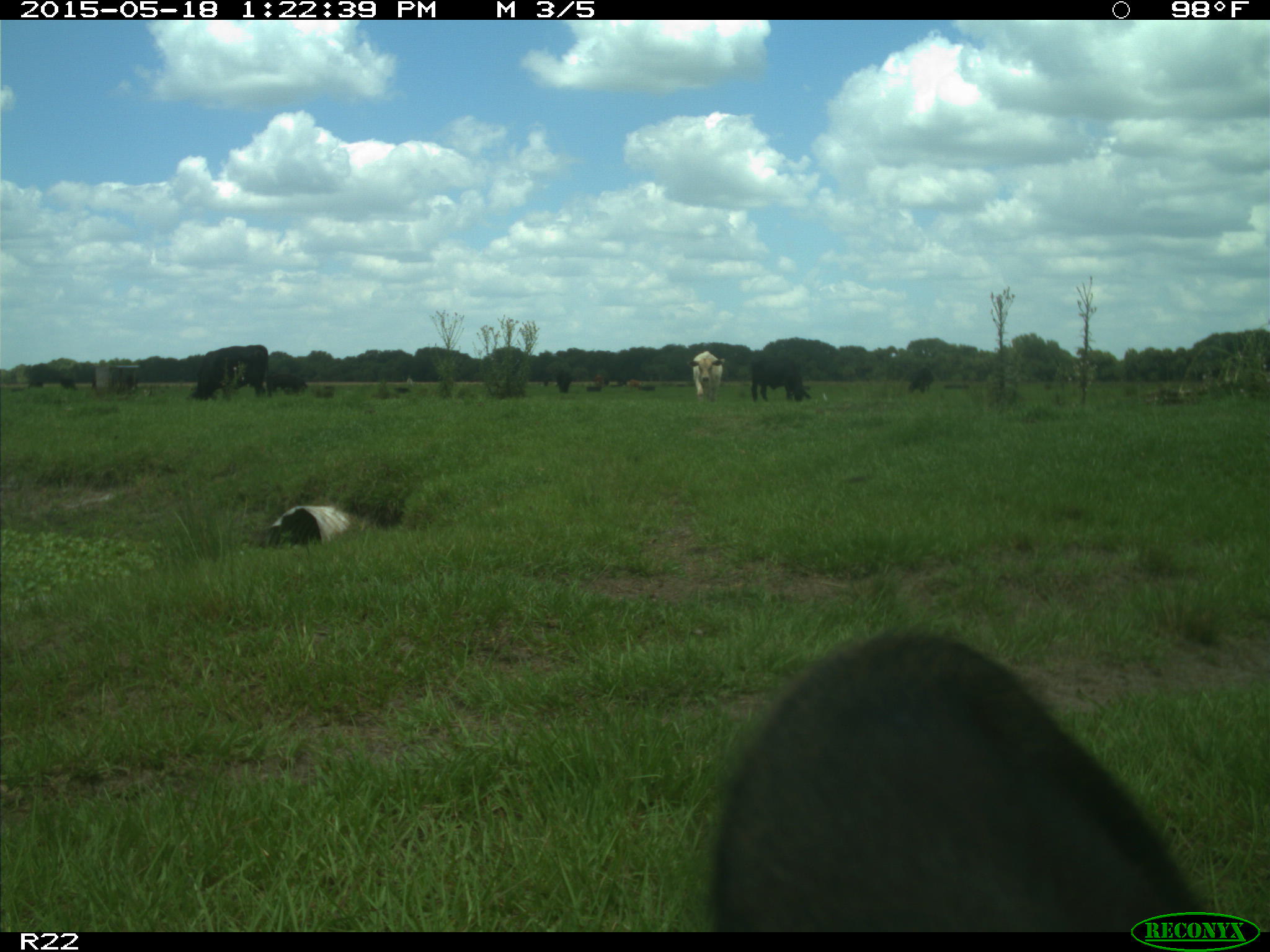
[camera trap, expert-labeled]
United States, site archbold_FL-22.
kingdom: Animalia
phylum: Chordata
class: Mammalia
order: Artiodactyla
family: Bovidae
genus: Bos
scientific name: Bos taurus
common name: domestic cow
Bos taurus (domestic cow).